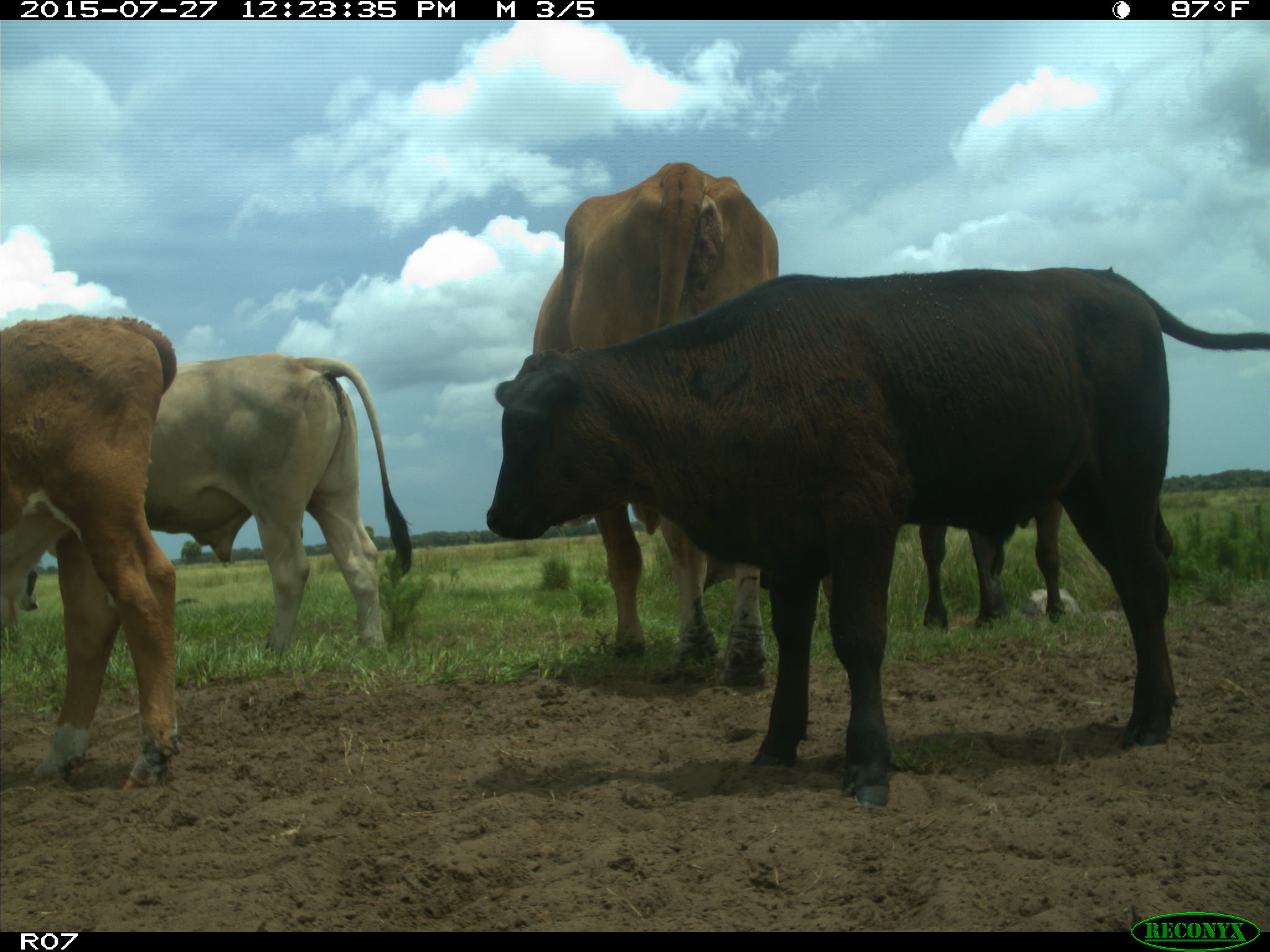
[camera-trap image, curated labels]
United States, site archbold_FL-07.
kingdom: Animalia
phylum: Chordata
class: Mammalia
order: Artiodactyla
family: Bovidae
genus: Bos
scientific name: Bos taurus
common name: domestic cow